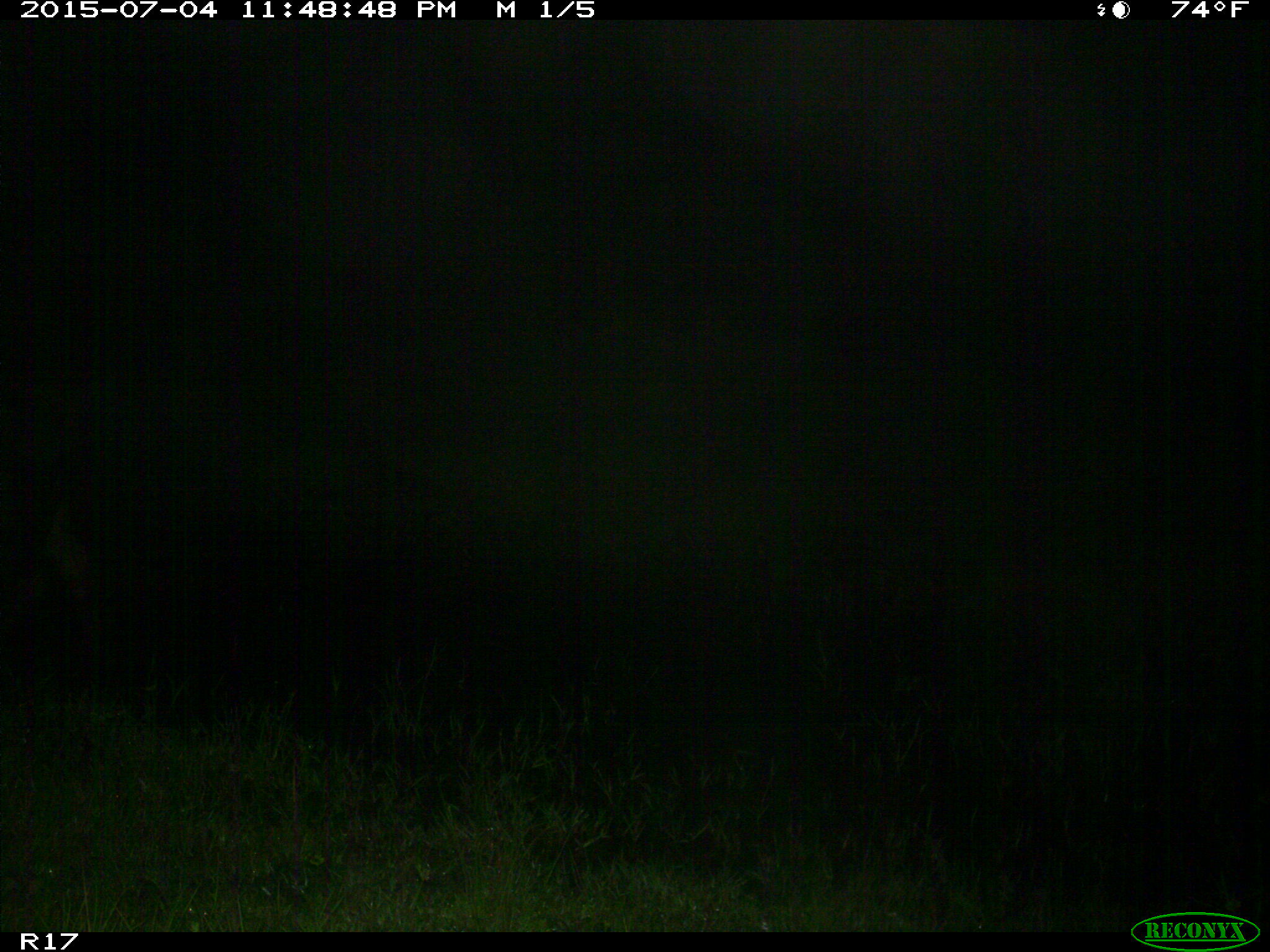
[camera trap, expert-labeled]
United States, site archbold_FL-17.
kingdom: Animalia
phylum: Chordata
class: Mammalia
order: Artiodactyla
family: Bovidae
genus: Bos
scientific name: Bos taurus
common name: domestic cow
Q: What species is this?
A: Bos taurus (domestic cow).